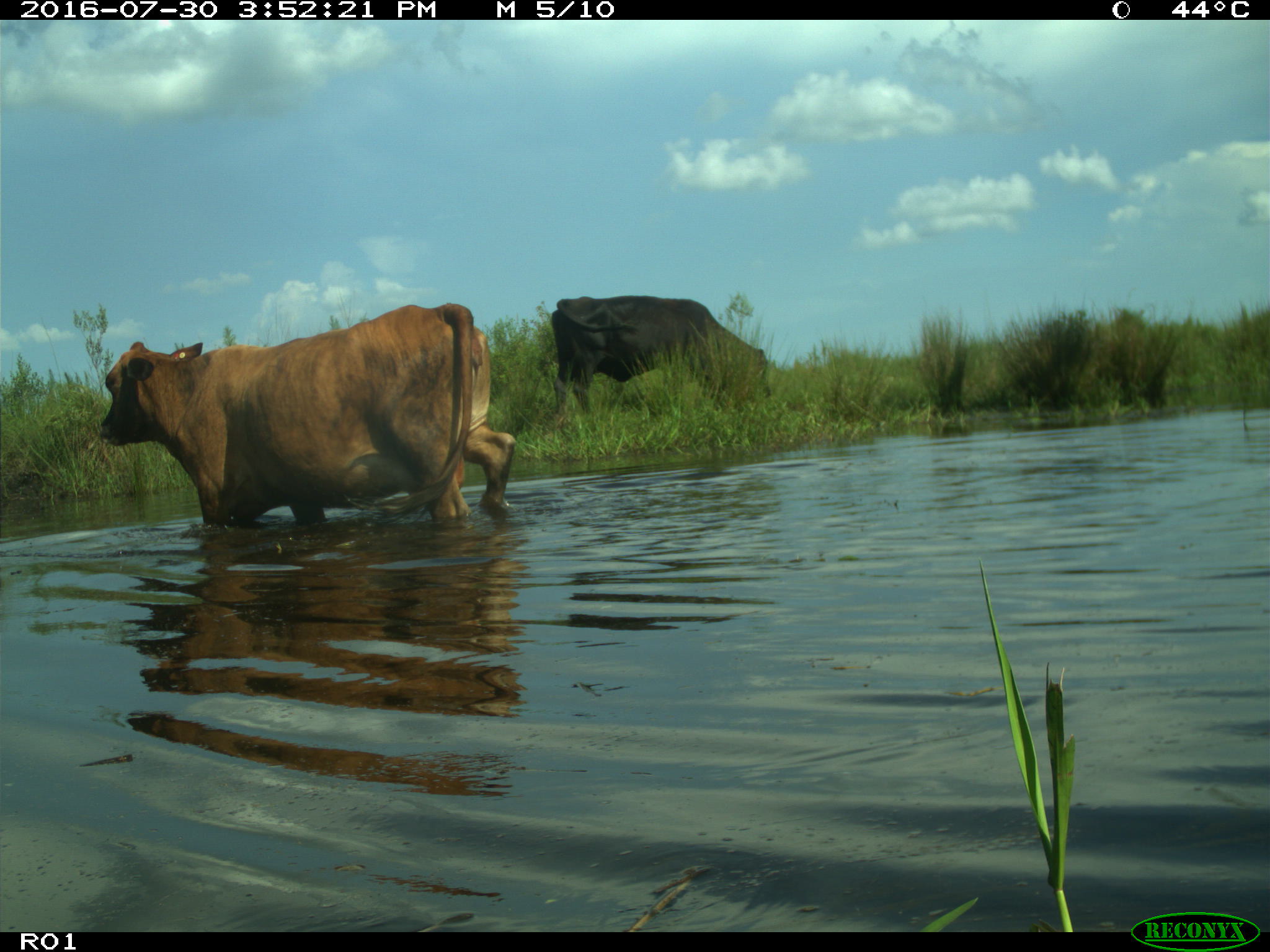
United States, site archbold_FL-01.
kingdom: Animalia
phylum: Chordata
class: Mammalia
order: Artiodactyla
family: Bovidae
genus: Bos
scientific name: Bos taurus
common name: domestic cow